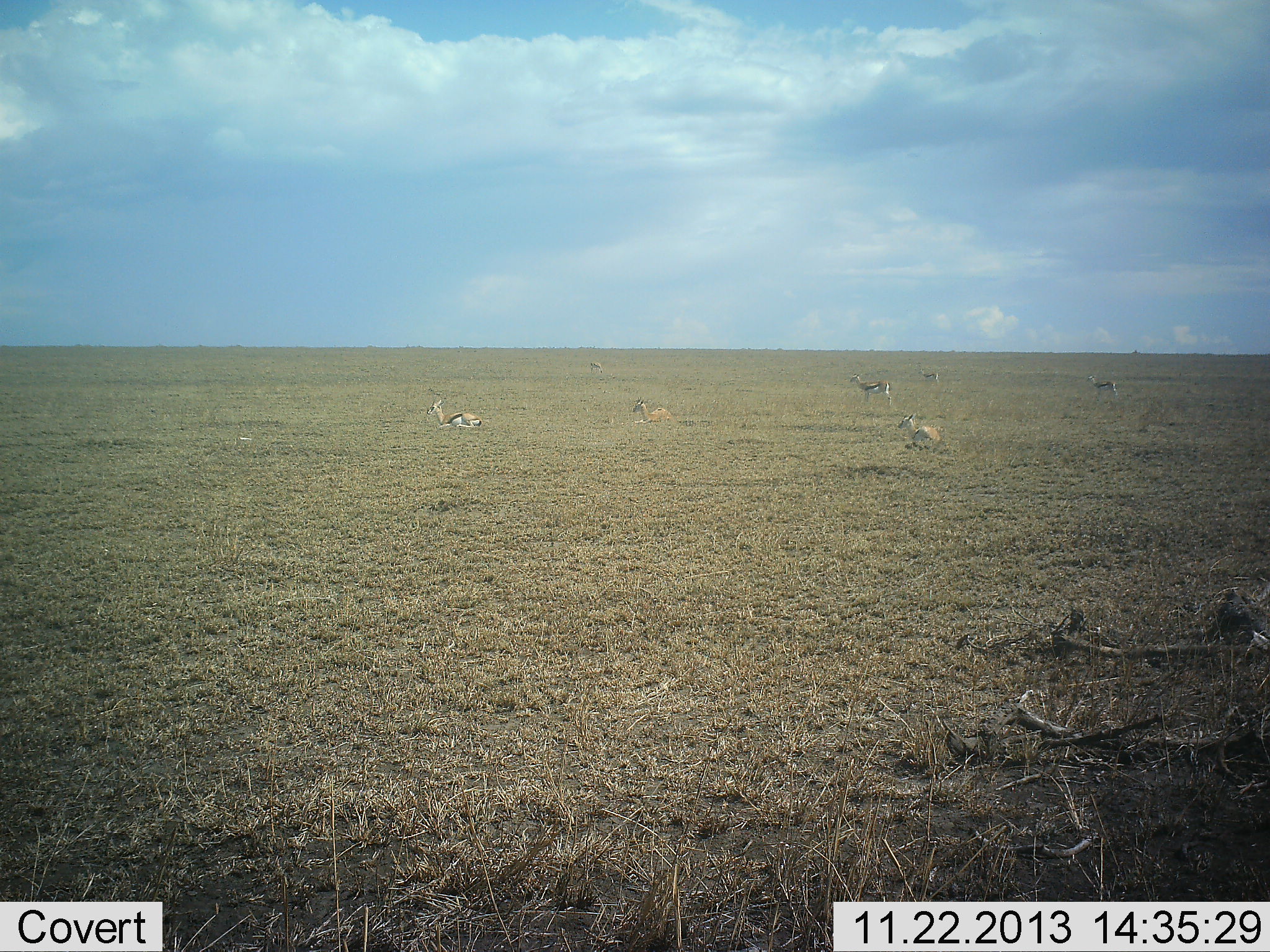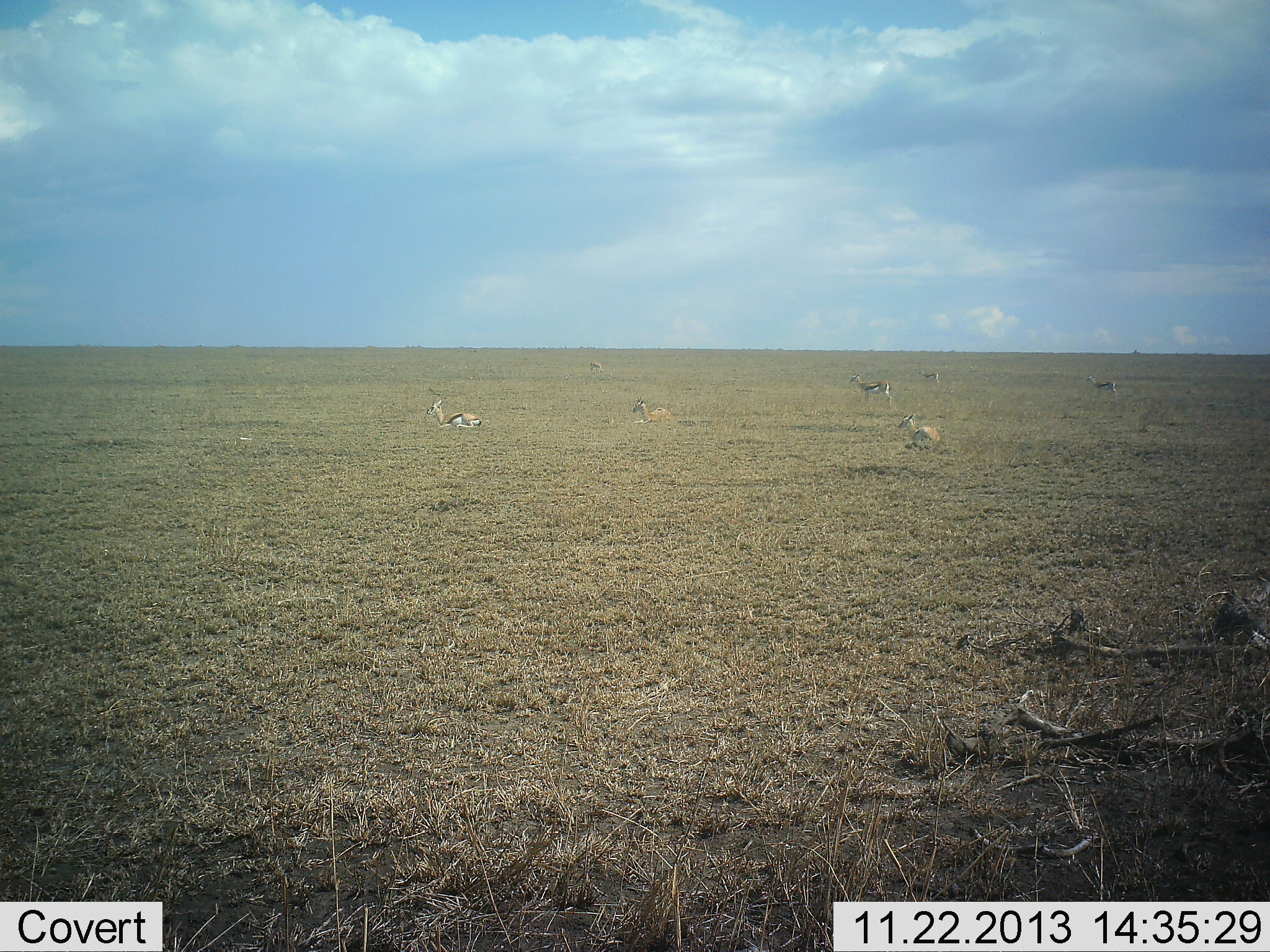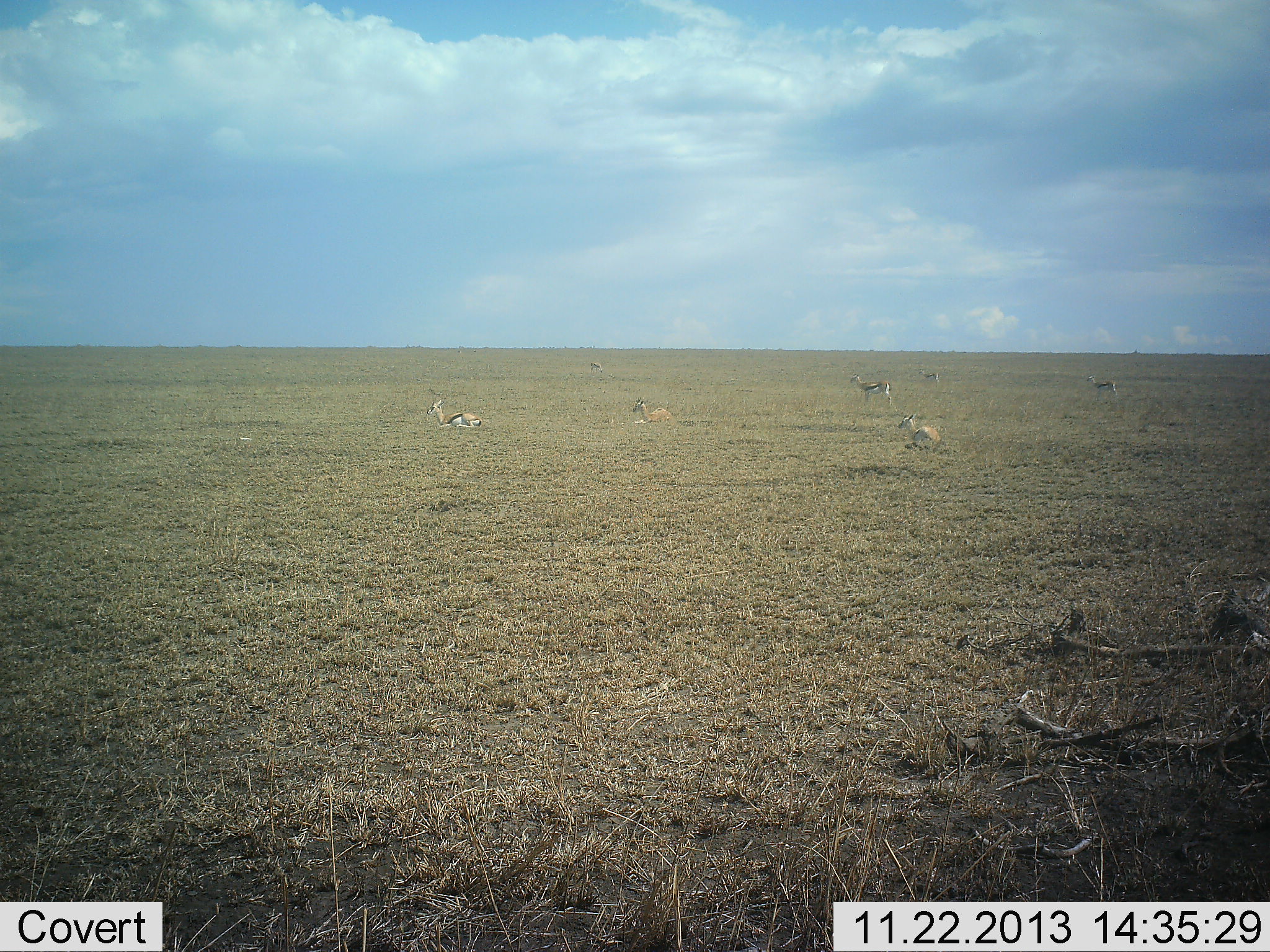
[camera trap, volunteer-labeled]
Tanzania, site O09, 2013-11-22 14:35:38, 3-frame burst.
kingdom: Animalia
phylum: Chordata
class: Mammalia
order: Artiodactyla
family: Bovidae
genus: Eudorcas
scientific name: Eudorcas thomsonii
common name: thomson's gazelle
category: gazellethomsons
Gazellethomsons (thomson's gazelle) (Eudorcas thomsonii), count 7. Behavior (volunteer vote fractions): standing 80%, resting 100%, moving 0%, interacting 0%. Young present (vote fraction): 0%. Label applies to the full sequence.